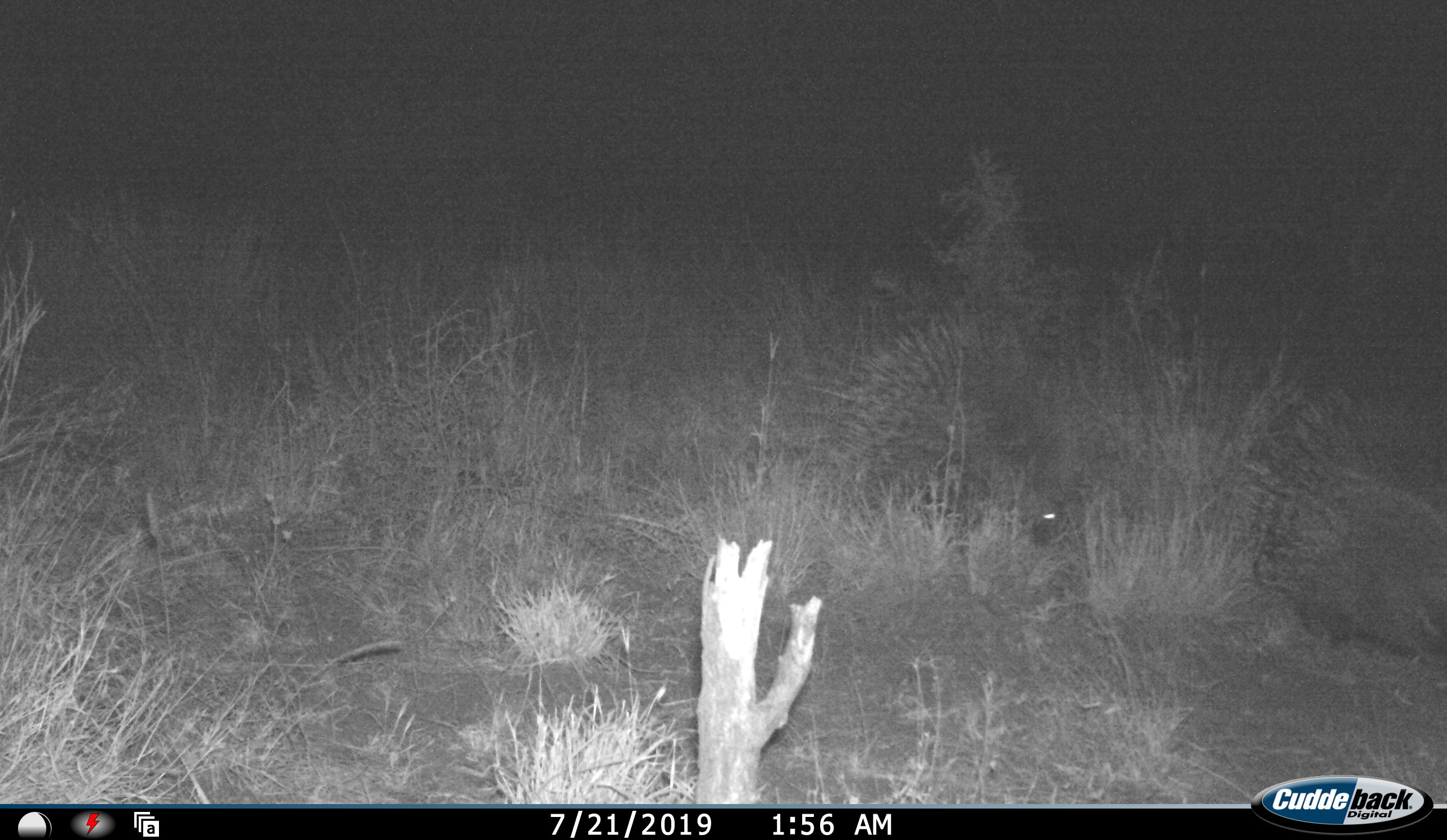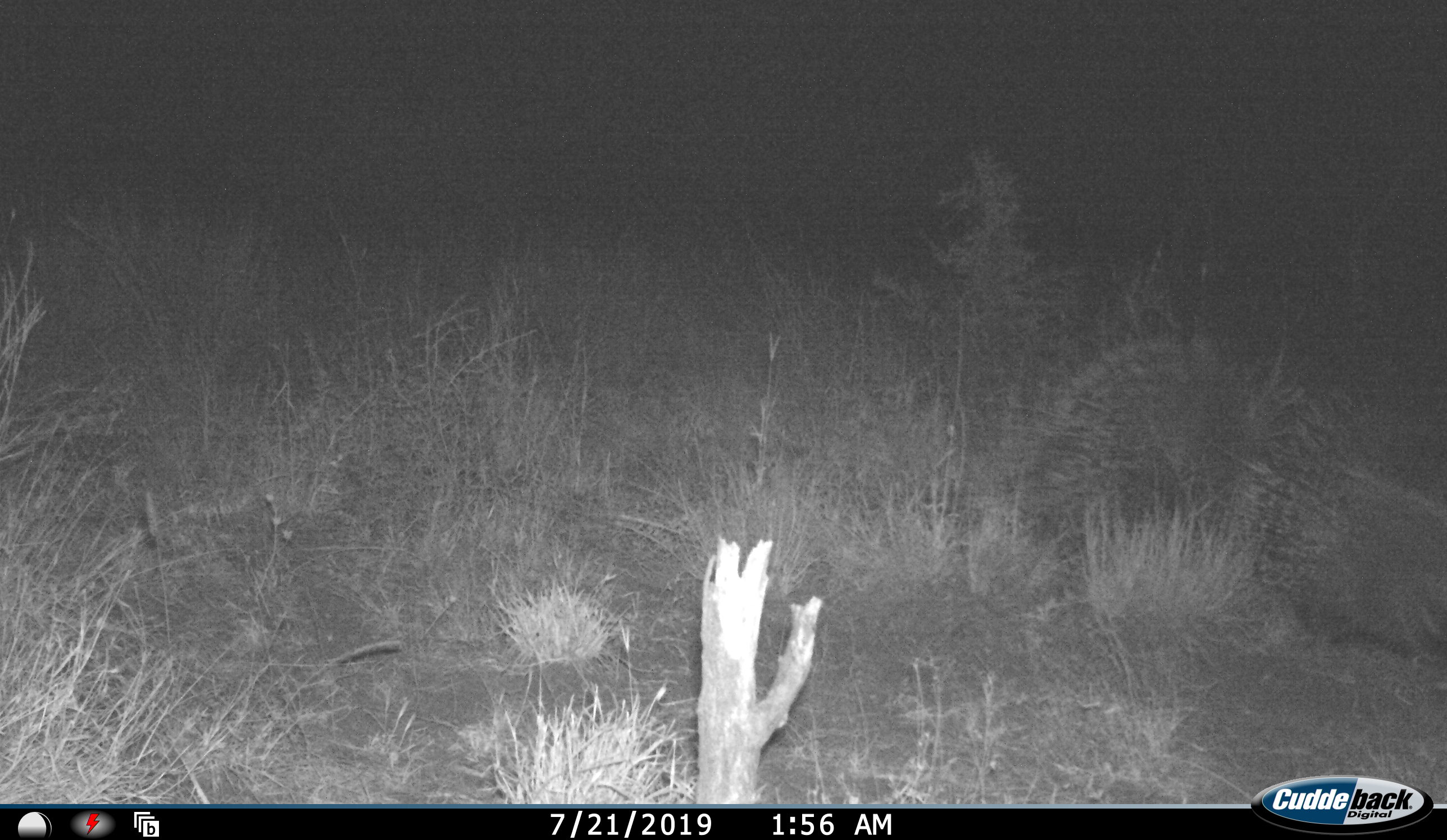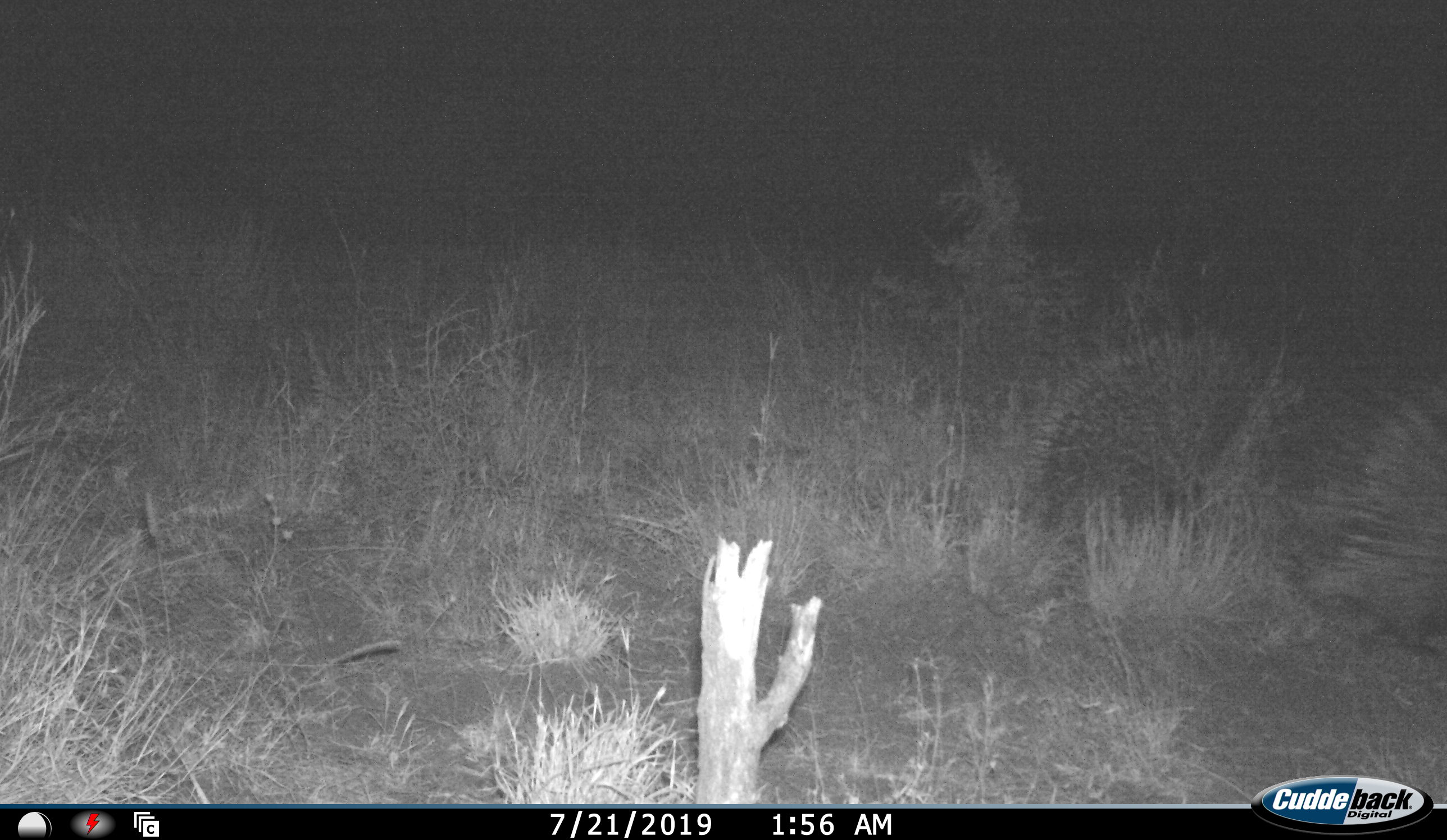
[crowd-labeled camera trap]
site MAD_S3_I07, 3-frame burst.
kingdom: Animalia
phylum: Chordata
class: Mammalia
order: Rodentia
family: Hystricidae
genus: Hystrix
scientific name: Hystrix cristata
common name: crested porcupine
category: porcupine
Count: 2.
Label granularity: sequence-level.